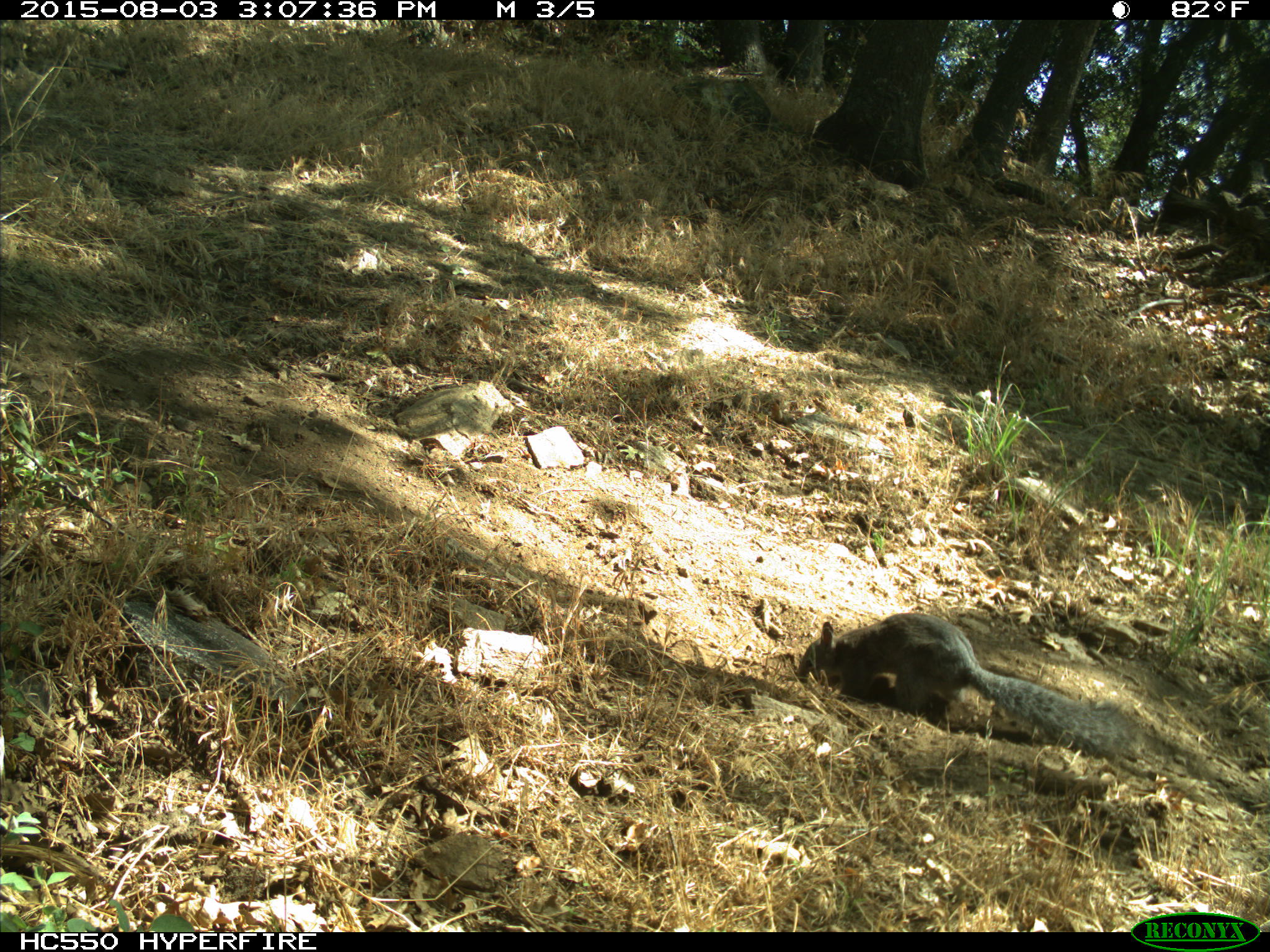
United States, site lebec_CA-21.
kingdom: Animalia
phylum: Chordata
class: Mammalia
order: Rodentia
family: Sciuridae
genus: Sciurus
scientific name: Sciurus carolinensis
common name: eastern gray squirrel